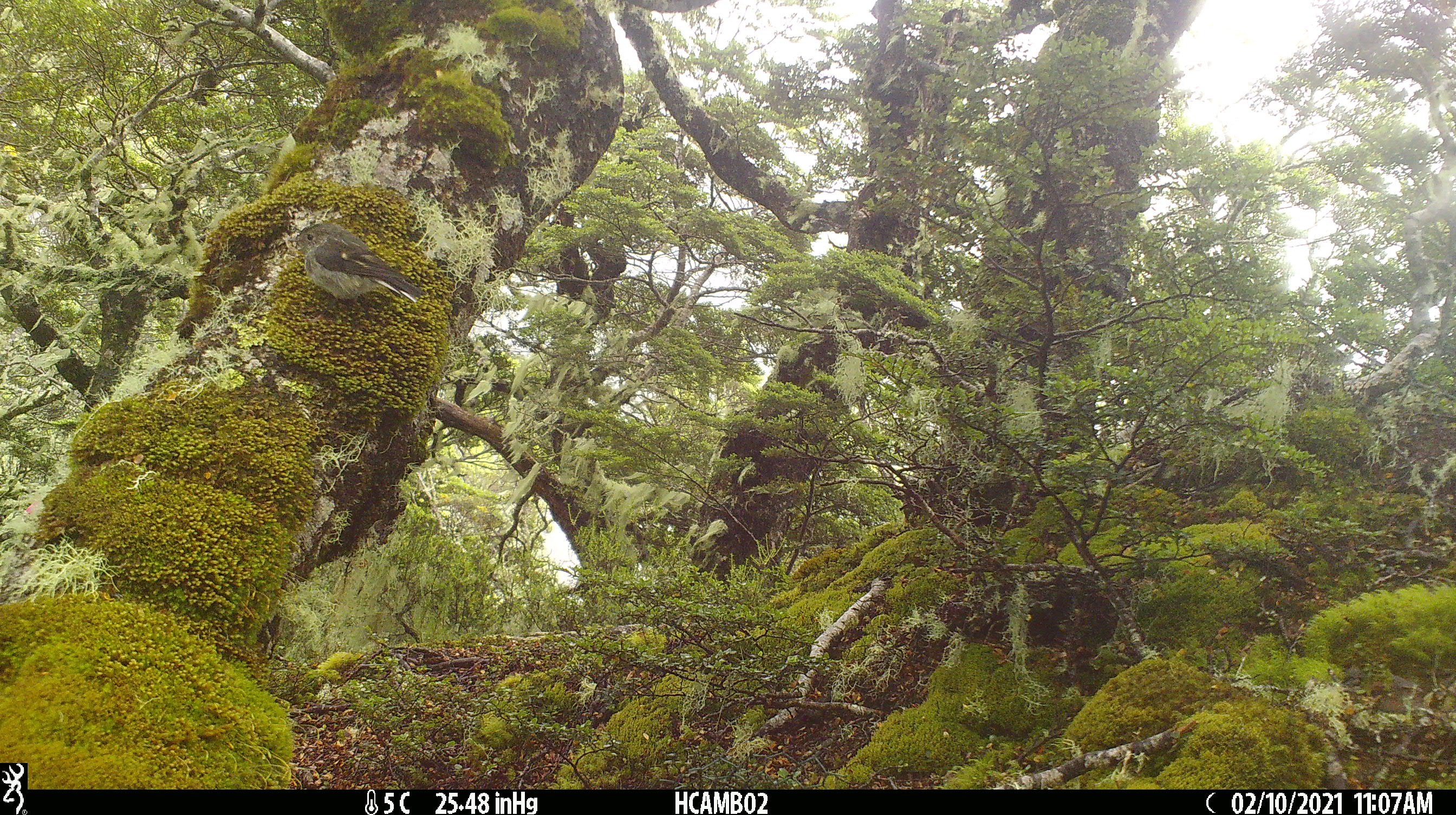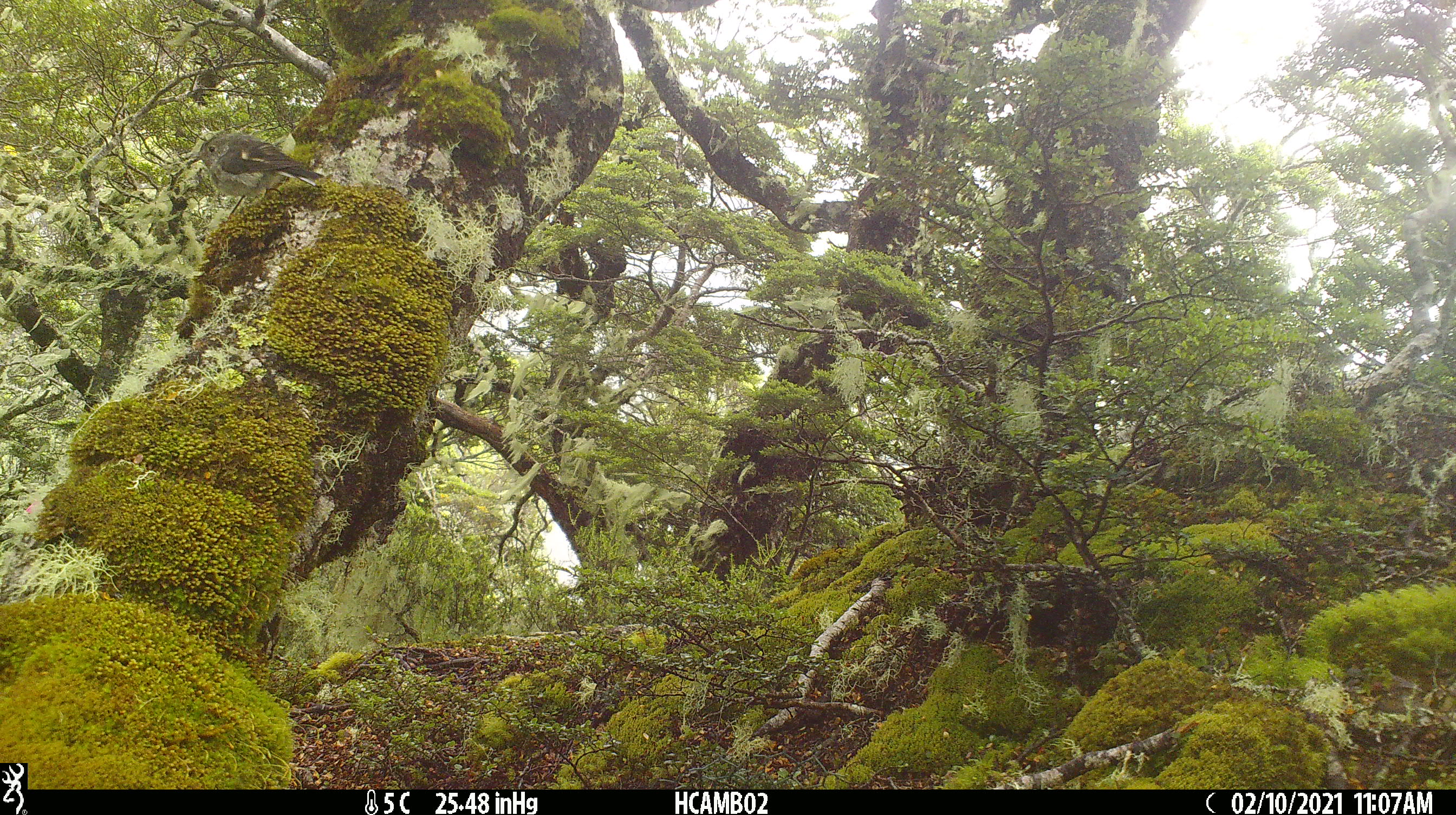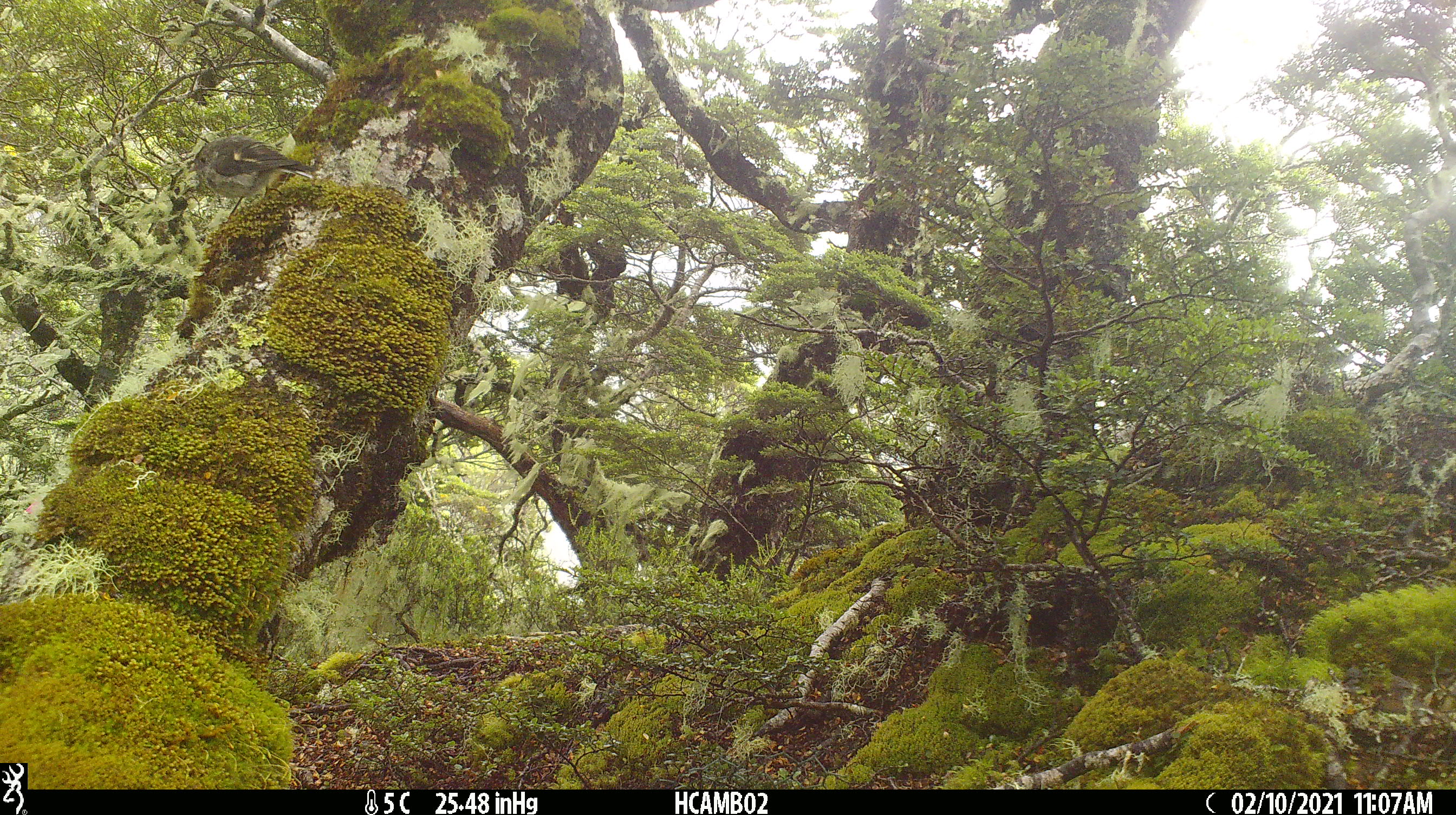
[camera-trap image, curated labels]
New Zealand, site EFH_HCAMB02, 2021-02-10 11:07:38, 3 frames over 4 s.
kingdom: Animalia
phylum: Chordata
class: Aves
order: Passeriformes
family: Petroicidae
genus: Petroica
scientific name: Petroica macrocephala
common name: tomtit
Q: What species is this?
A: Tomtit (Petroica macrocephala).